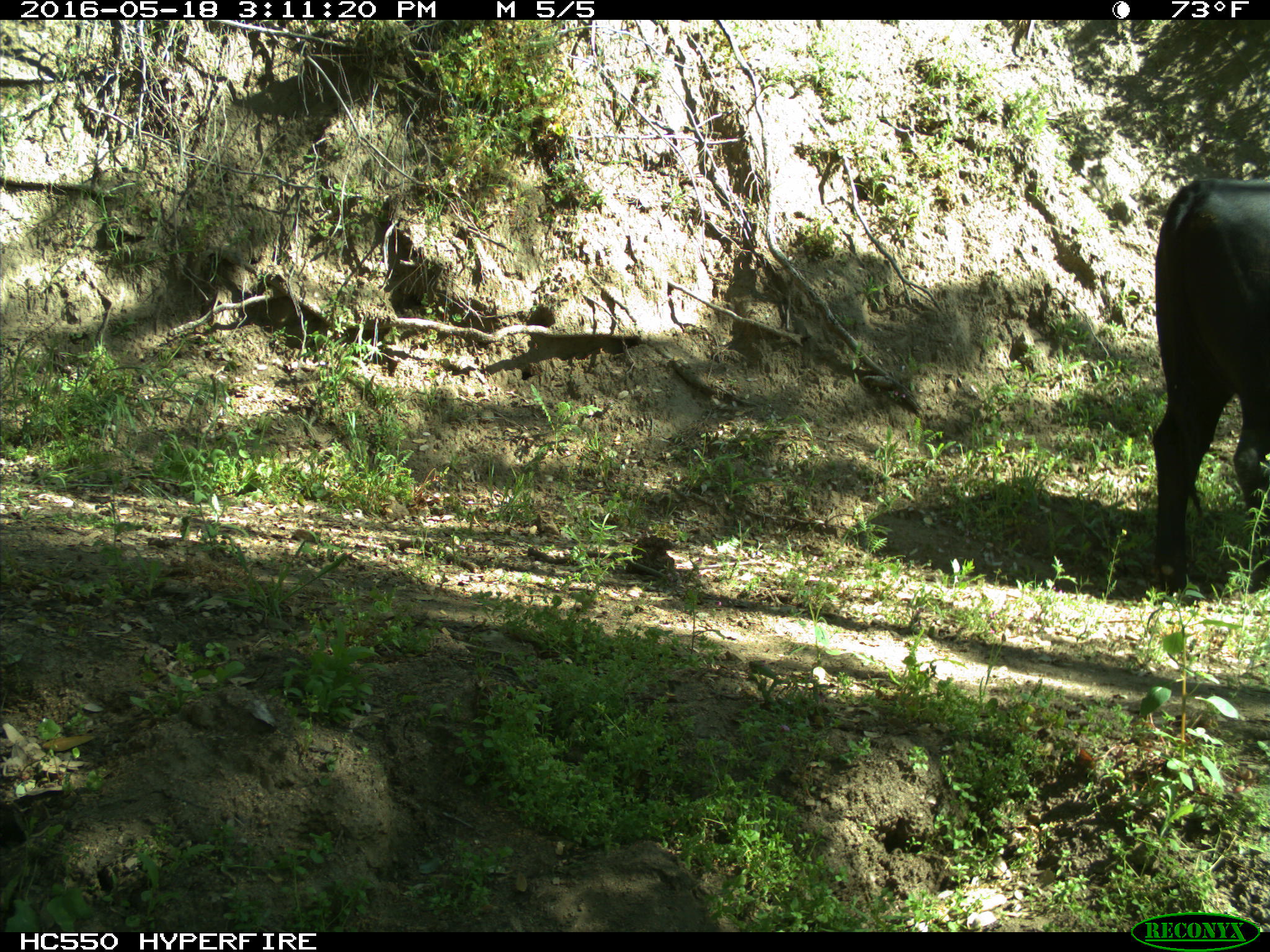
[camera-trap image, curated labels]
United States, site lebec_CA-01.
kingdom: Animalia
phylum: Chordata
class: Mammalia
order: Artiodactyla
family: Bovidae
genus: Bos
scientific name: Bos taurus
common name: domestic cow